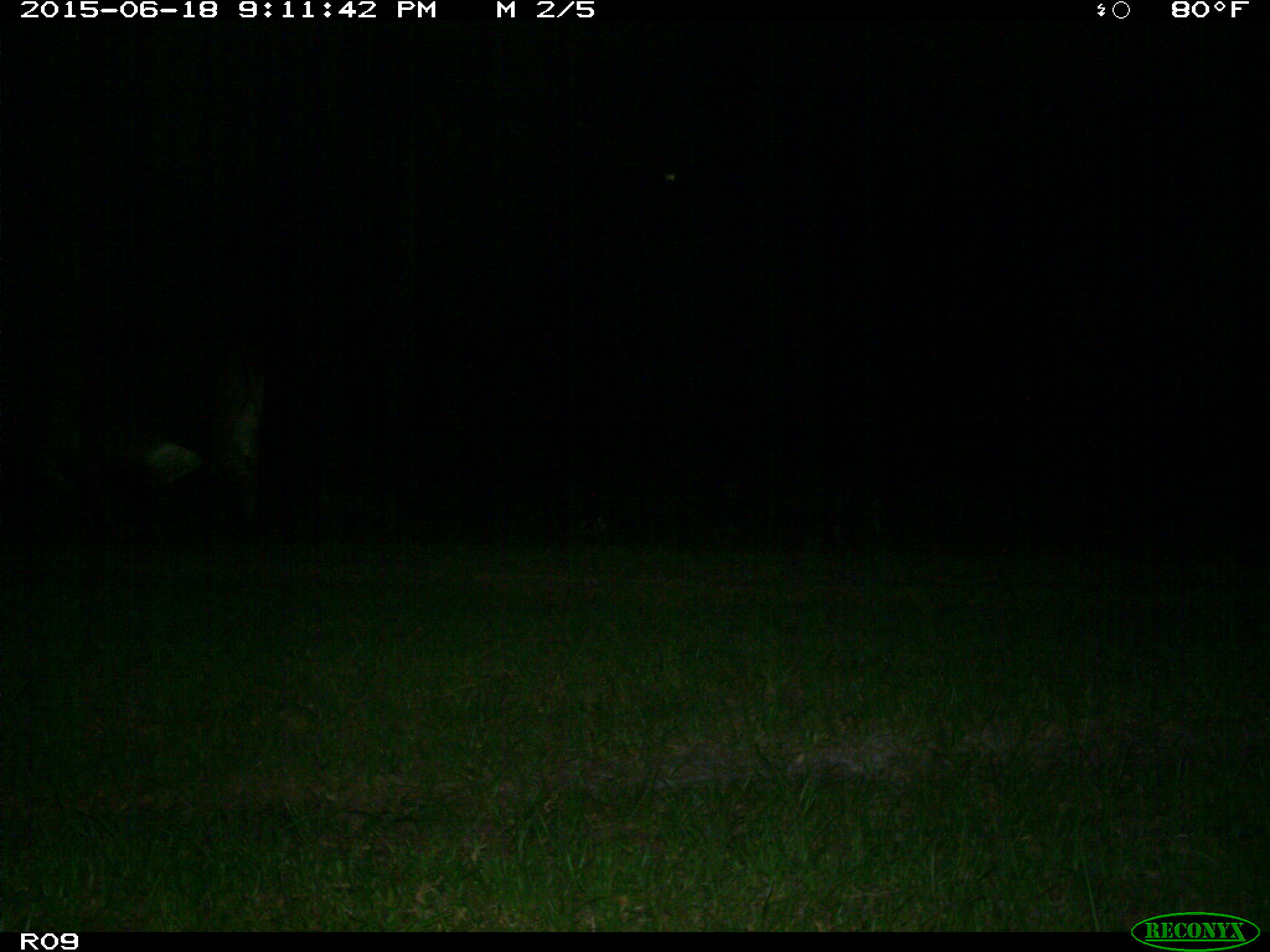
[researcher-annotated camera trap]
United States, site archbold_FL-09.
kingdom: Animalia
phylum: Chordata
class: Mammalia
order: Artiodactyla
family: Bovidae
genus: Bos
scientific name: Bos taurus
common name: domestic cow